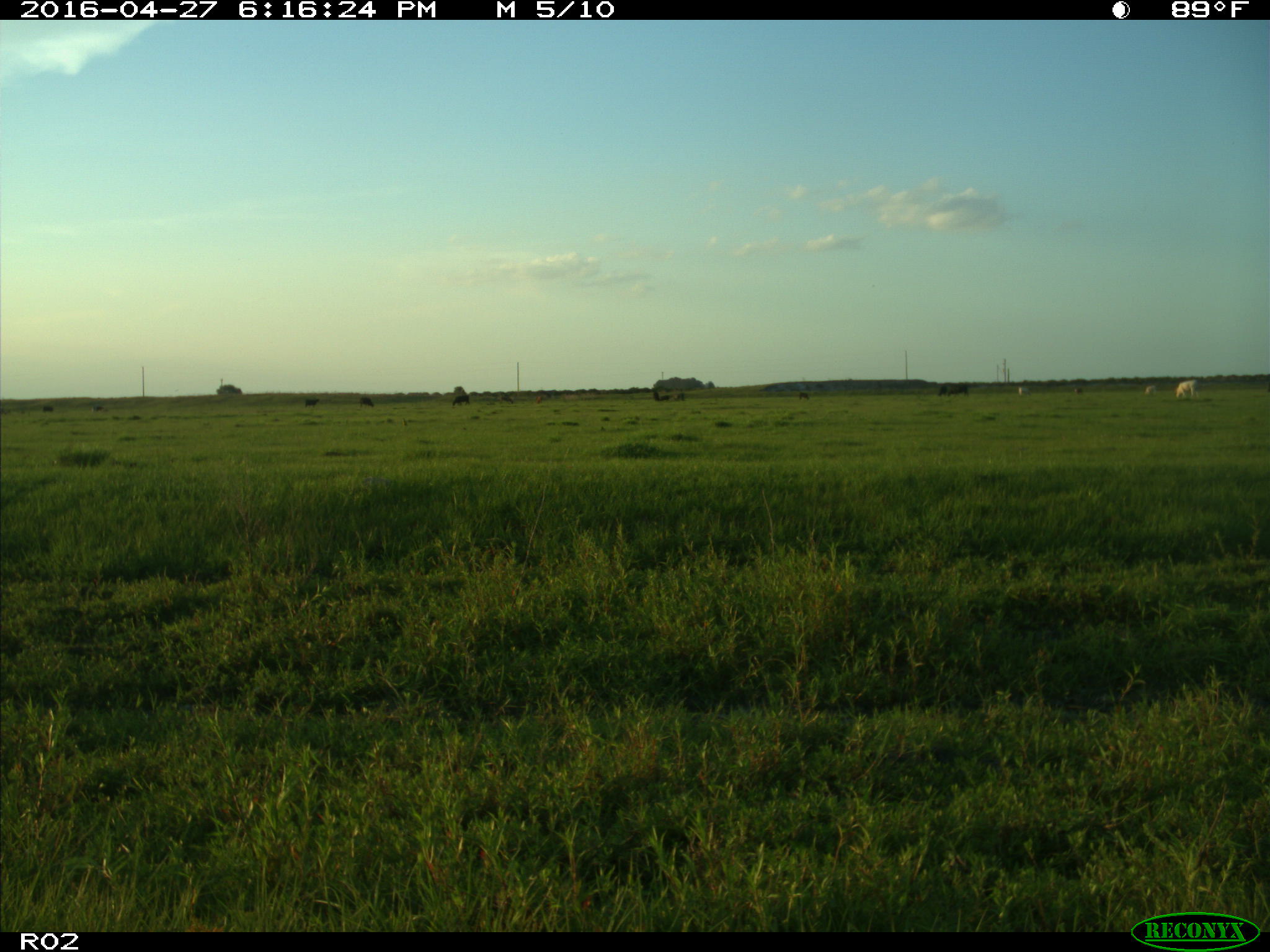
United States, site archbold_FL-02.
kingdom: Animalia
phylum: Chordata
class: Mammalia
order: Artiodactyla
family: Bovidae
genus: Bos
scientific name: Bos taurus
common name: domestic cow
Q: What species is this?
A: Bos taurus (domestic cow).